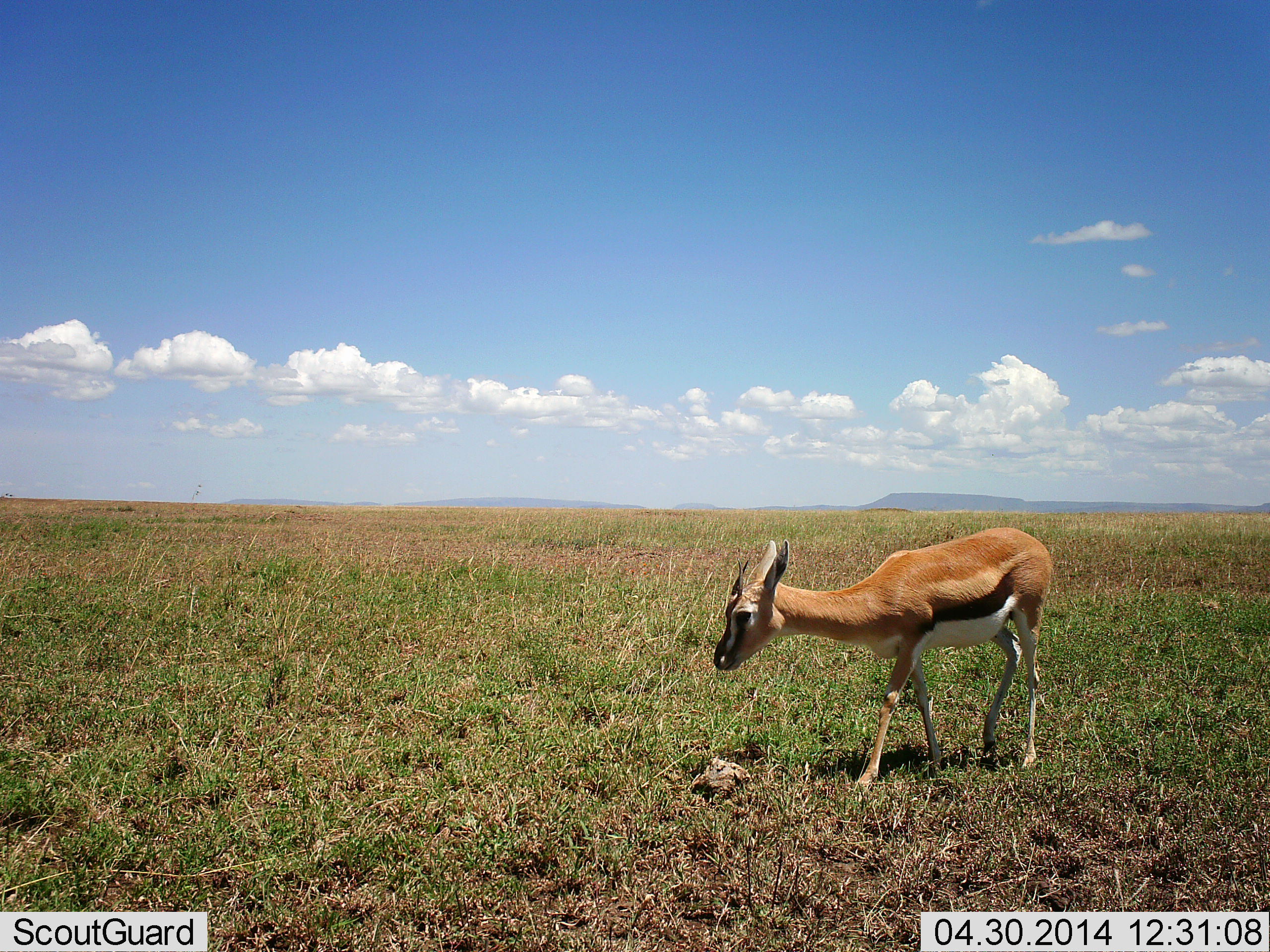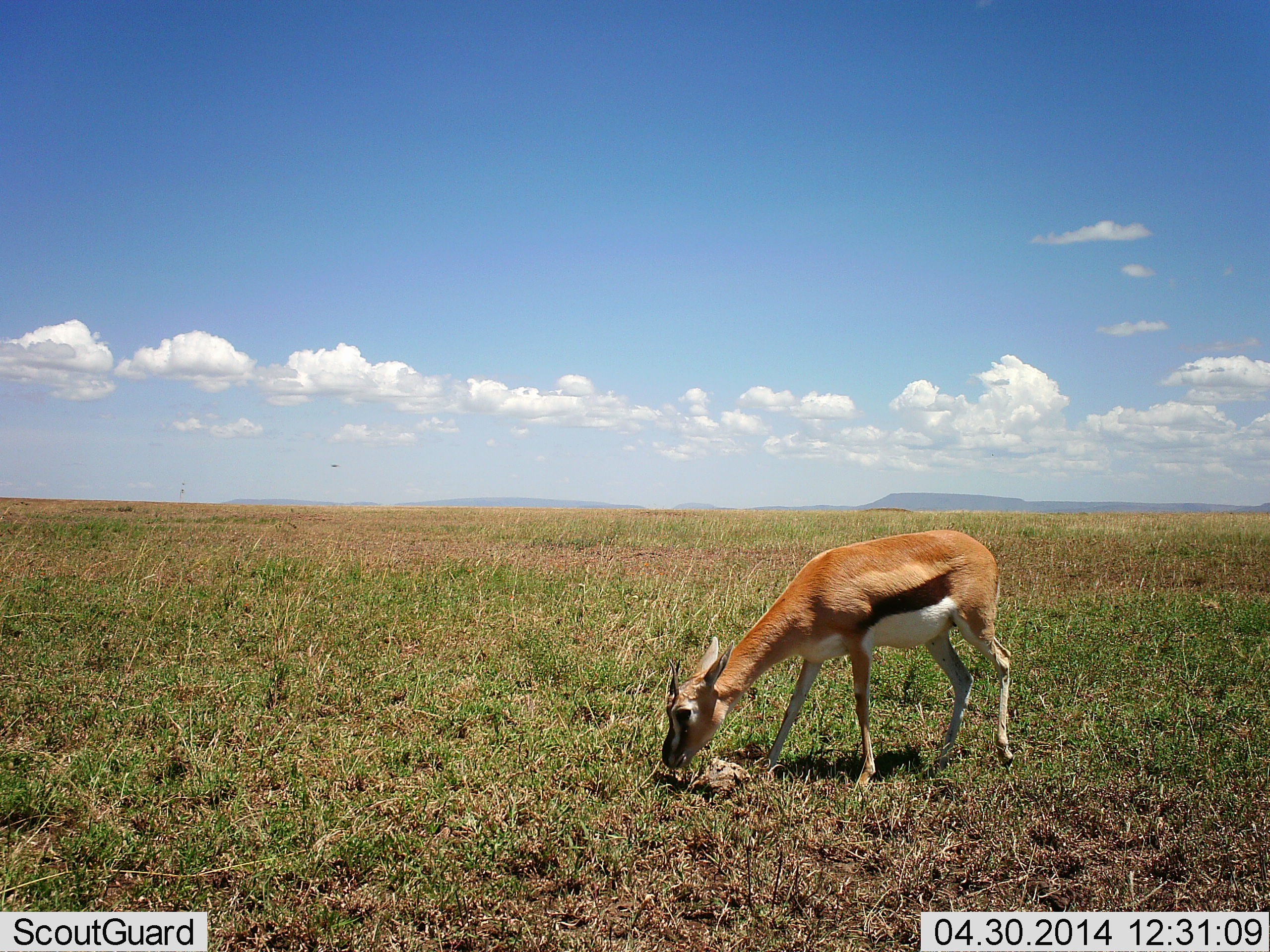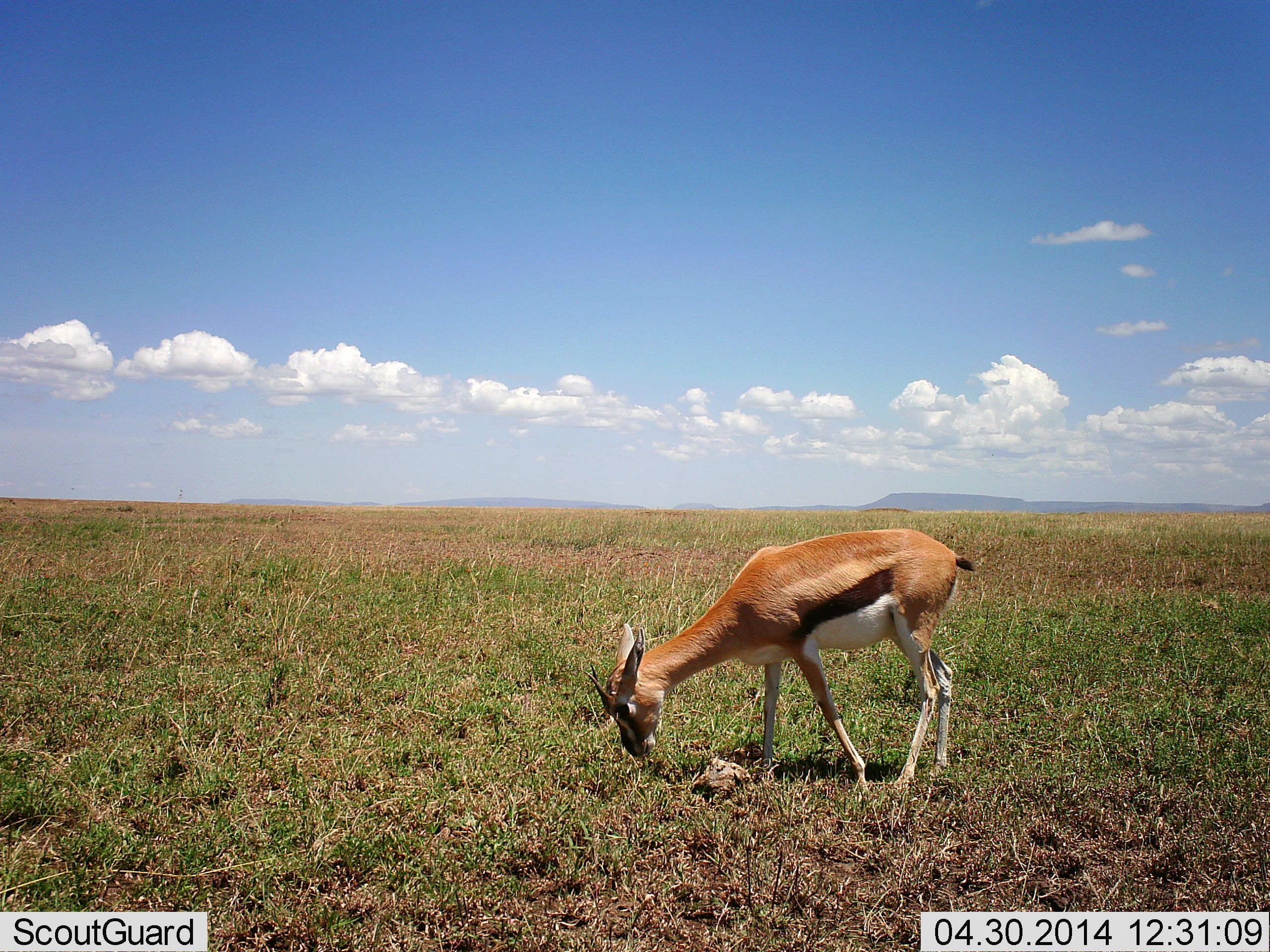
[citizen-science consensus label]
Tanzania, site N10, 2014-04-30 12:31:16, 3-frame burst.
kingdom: Animalia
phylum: Chordata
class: Mammalia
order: Artiodactyla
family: Bovidae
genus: Eudorcas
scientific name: Eudorcas thomsonii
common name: thomson's gazelle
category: gazellethomsons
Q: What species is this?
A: Gazellethomsons (thomson's gazelle) (Eudorcas thomsonii).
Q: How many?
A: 1.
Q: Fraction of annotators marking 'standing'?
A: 17%.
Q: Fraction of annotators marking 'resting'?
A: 0%.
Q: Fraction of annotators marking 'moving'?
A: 23%.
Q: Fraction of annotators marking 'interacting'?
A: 0%.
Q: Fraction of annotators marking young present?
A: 3%.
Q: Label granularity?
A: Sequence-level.